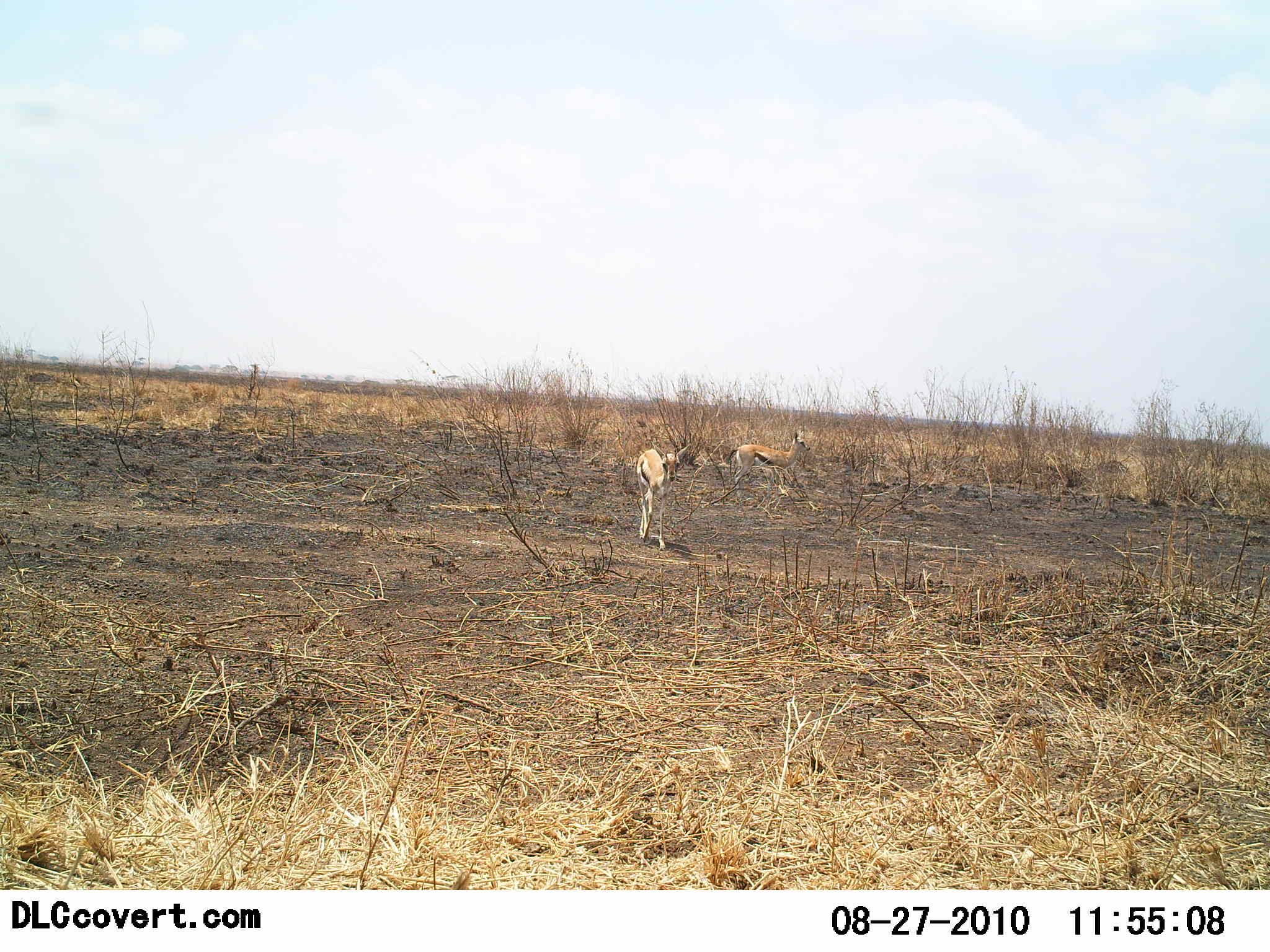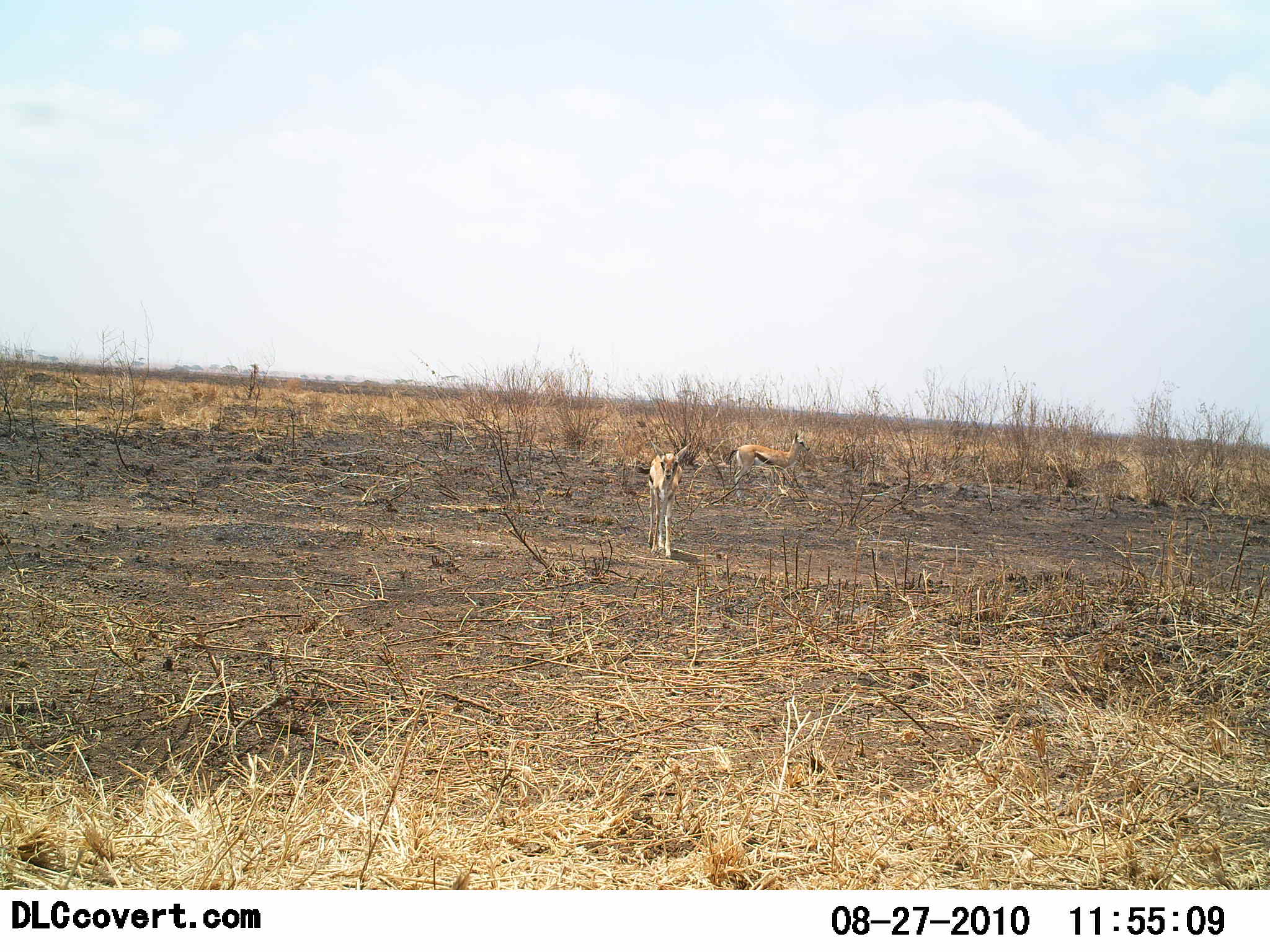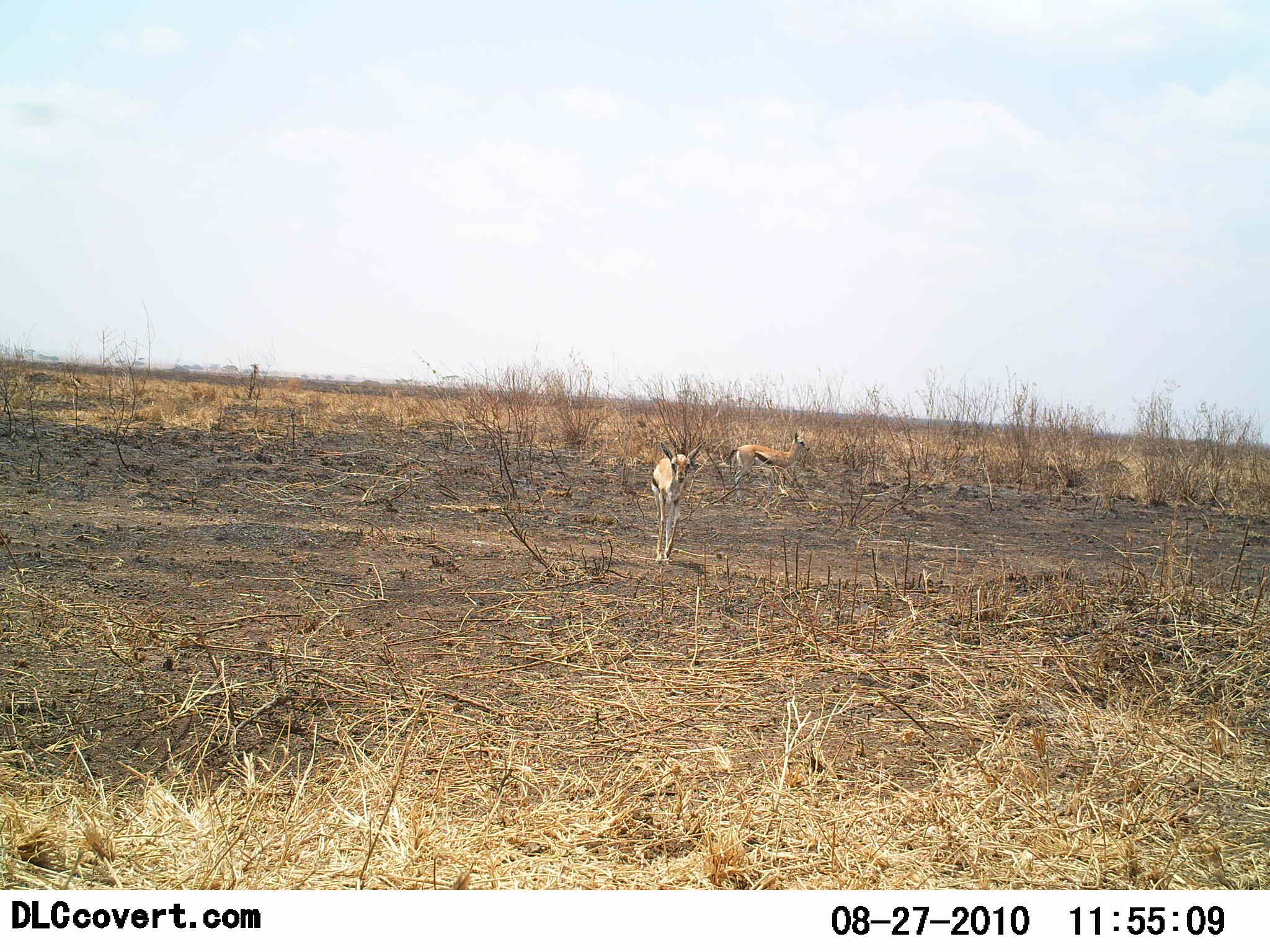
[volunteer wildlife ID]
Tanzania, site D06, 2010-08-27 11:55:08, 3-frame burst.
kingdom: Animalia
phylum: Chordata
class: Mammalia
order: Artiodactyla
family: Bovidae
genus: Eudorcas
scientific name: Eudorcas thomsonii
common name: thomson's gazelle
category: gazellethomsons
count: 2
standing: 85%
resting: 0%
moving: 69%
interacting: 0%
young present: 0%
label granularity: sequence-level